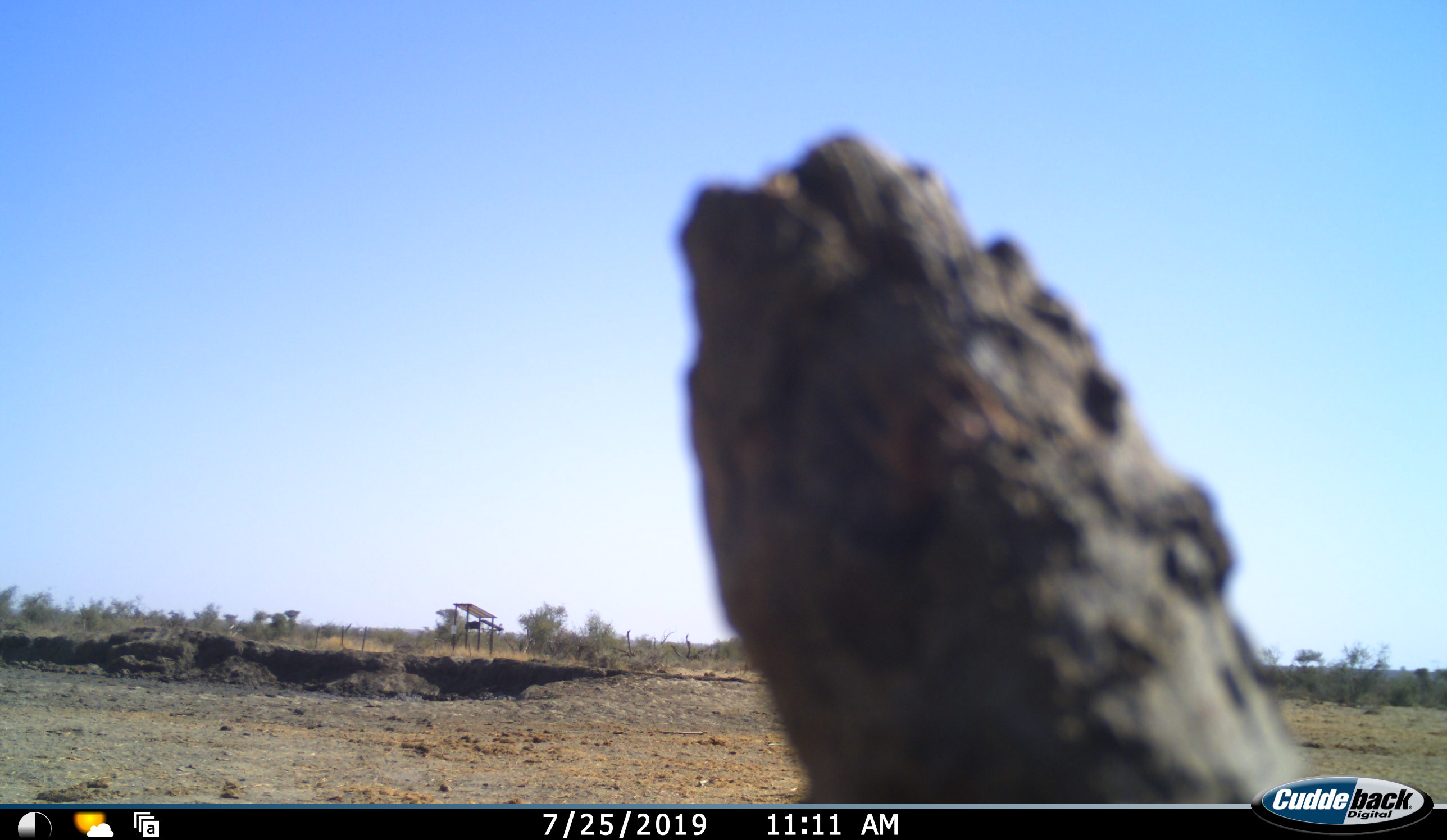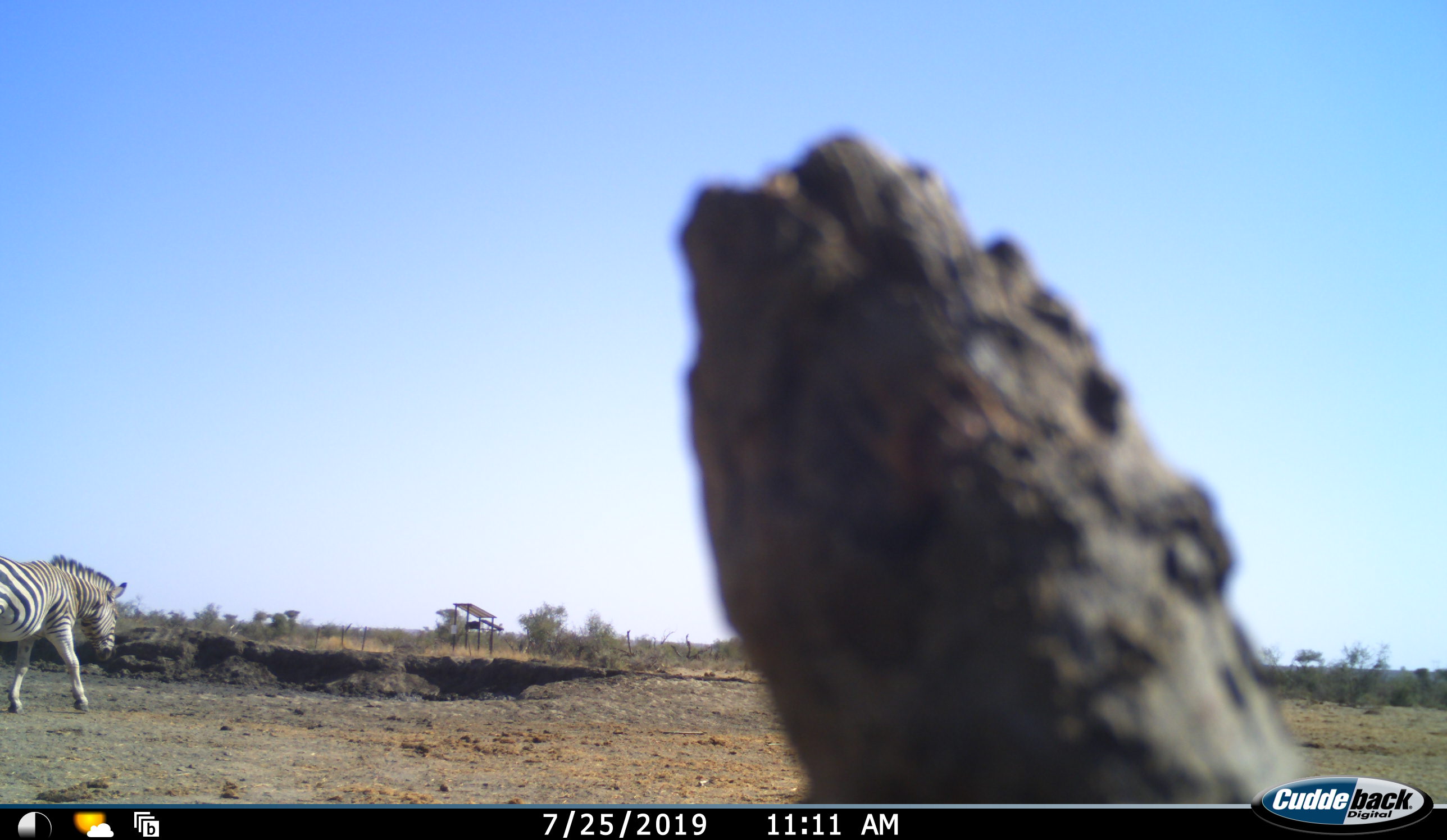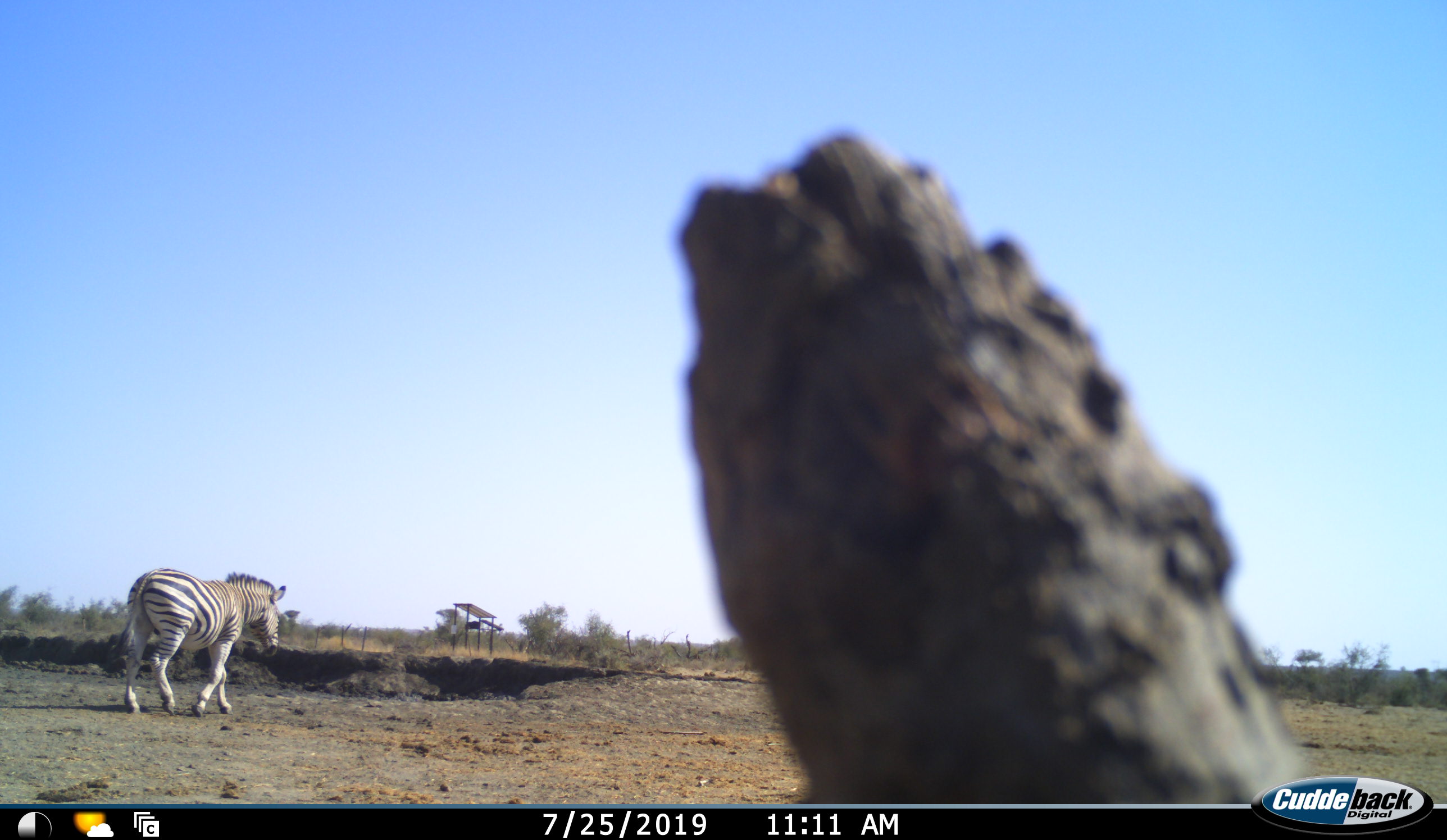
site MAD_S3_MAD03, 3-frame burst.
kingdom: Animalia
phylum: Chordata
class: Mammalia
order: Perissodactyla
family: Equidae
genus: Equus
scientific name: Equus quagga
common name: plains zebra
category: zebraplains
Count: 1.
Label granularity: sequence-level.